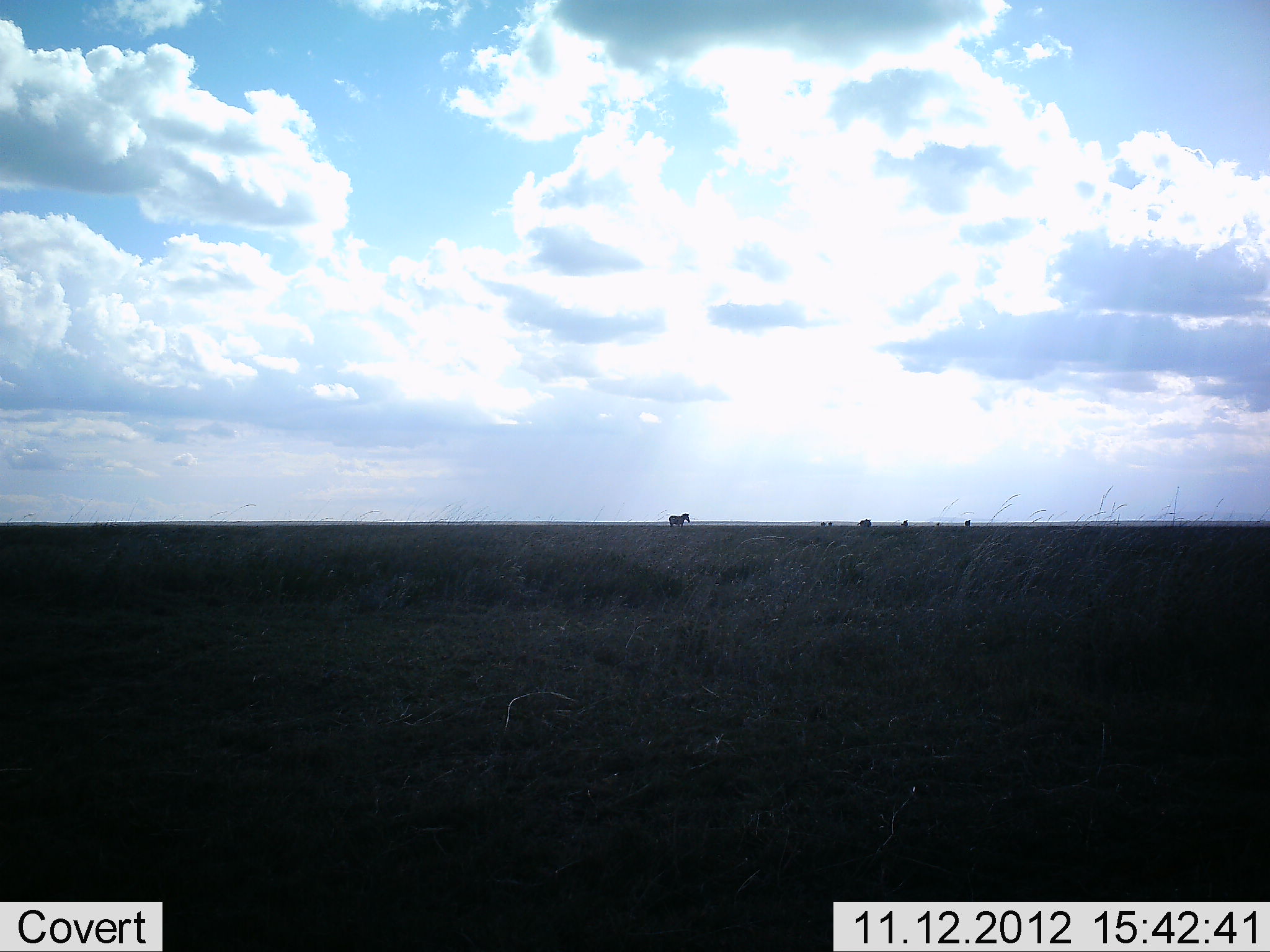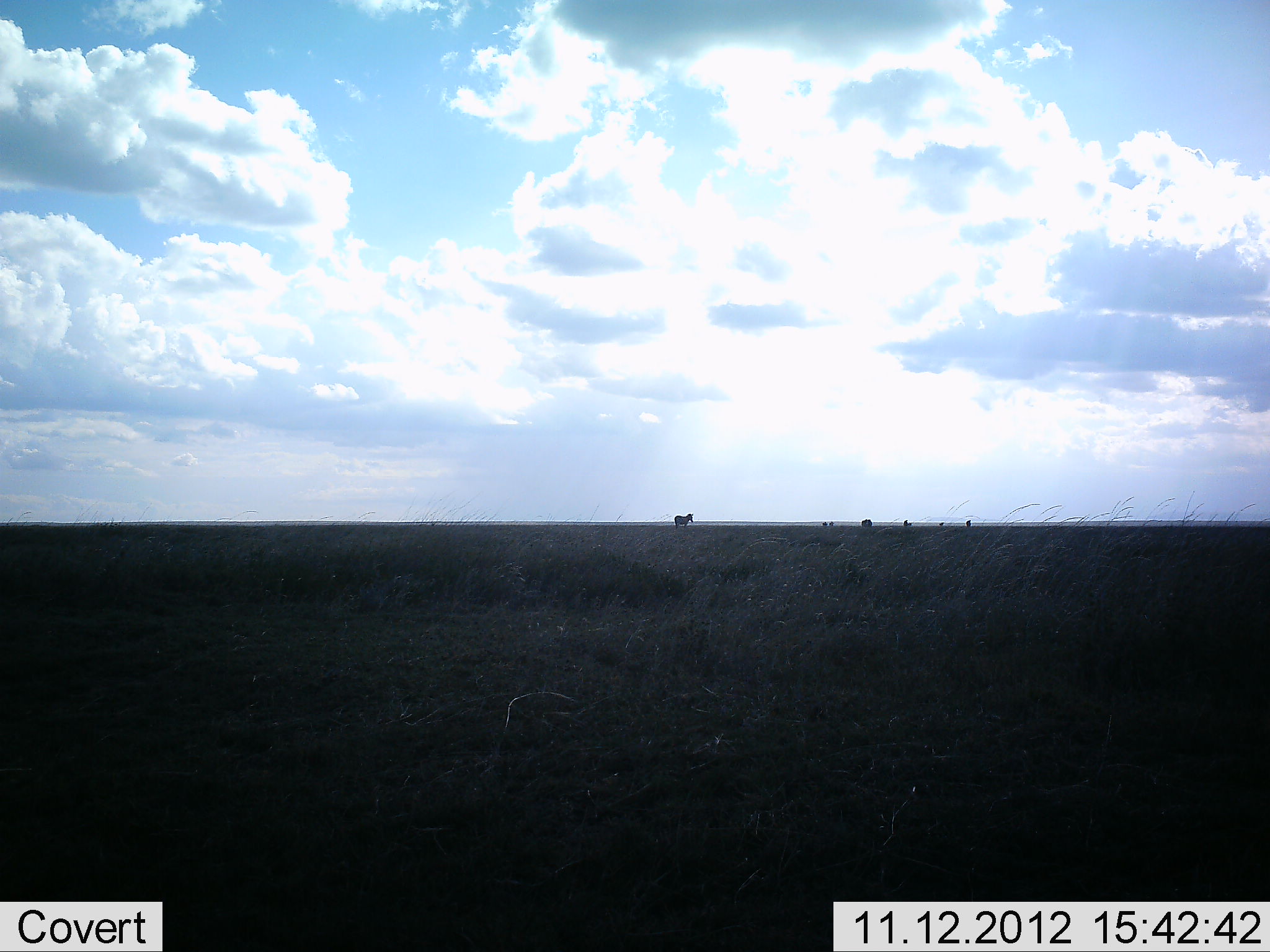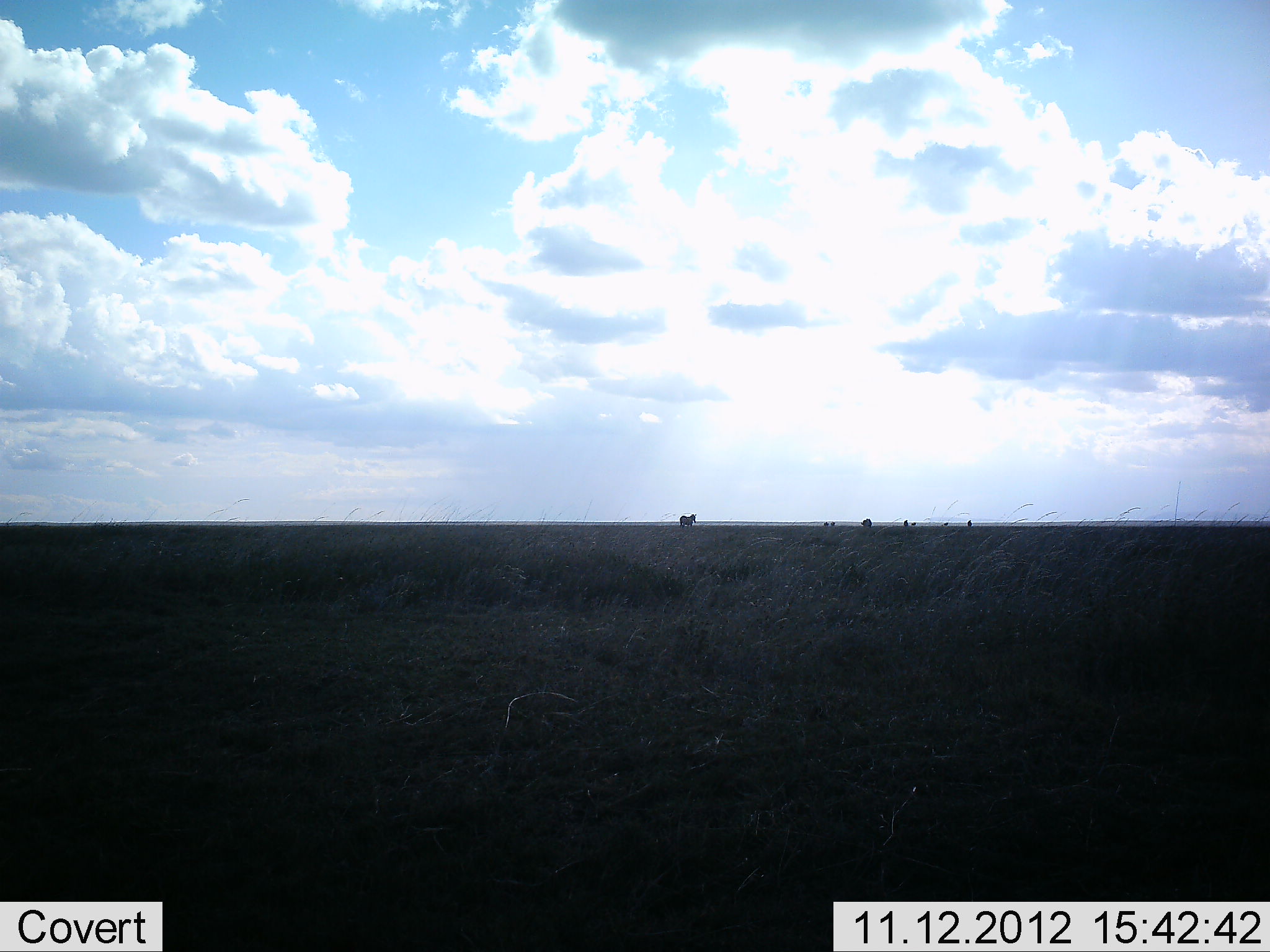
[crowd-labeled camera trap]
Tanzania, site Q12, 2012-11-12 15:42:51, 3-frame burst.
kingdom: Animalia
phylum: Chordata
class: Mammalia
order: Perissodactyla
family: Equidae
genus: Equus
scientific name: Equus quagga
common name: plains zebra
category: zebra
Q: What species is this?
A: Zebra (plains zebra) (Equus quagga).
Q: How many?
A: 6.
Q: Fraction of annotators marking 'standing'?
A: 27%.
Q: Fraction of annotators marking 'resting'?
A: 0%.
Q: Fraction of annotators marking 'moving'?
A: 82%.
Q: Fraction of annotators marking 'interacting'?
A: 0%.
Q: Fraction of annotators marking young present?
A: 0%.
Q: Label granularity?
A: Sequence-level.